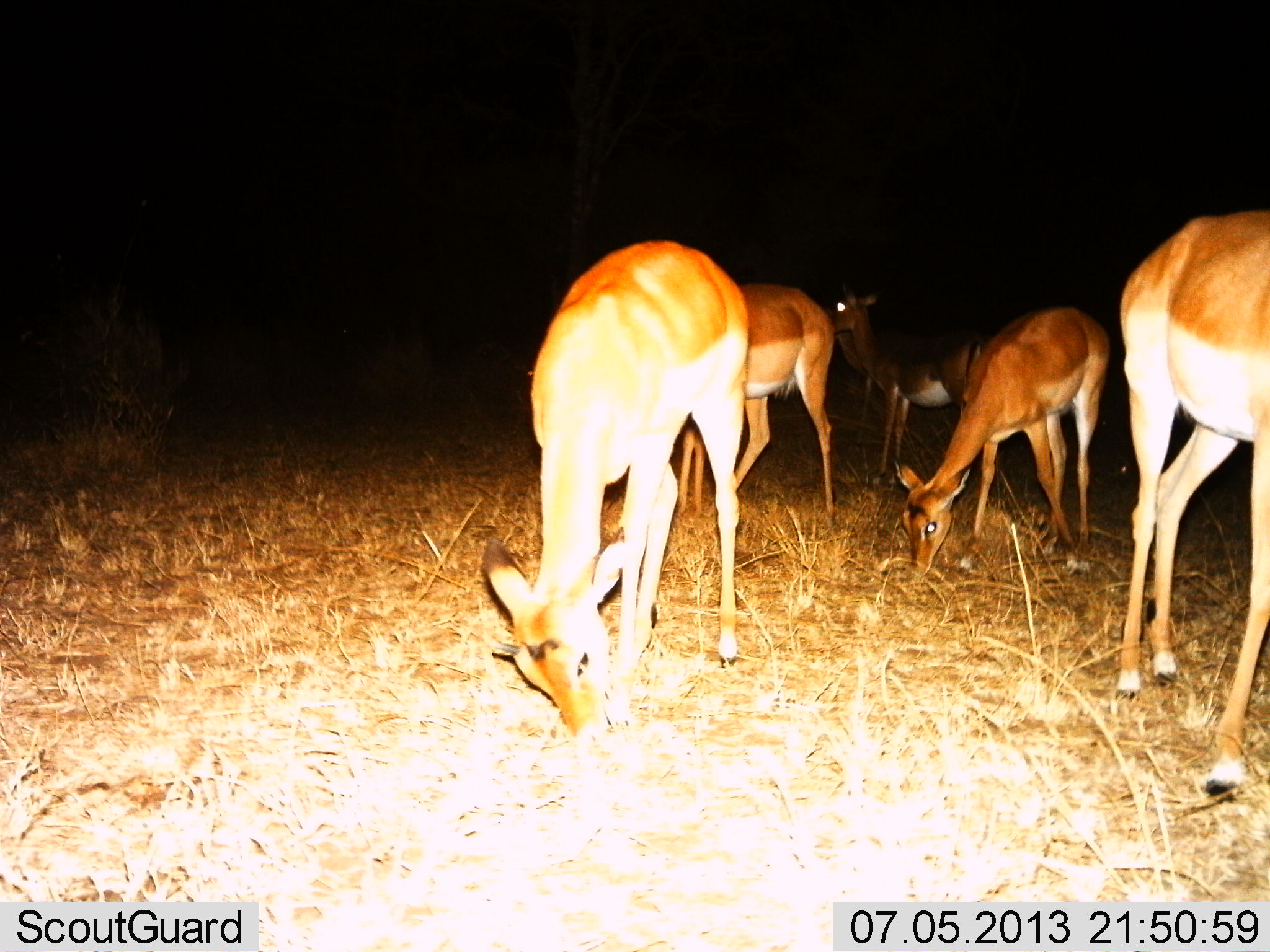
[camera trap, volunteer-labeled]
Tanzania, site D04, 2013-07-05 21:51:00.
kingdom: Animalia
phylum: Chordata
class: Mammalia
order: Artiodactyla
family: Bovidae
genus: Redunca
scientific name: Redunca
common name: reedbuck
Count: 5.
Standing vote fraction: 50%.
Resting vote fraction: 0%.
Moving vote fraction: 0%.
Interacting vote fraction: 0%.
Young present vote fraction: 0%.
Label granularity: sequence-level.